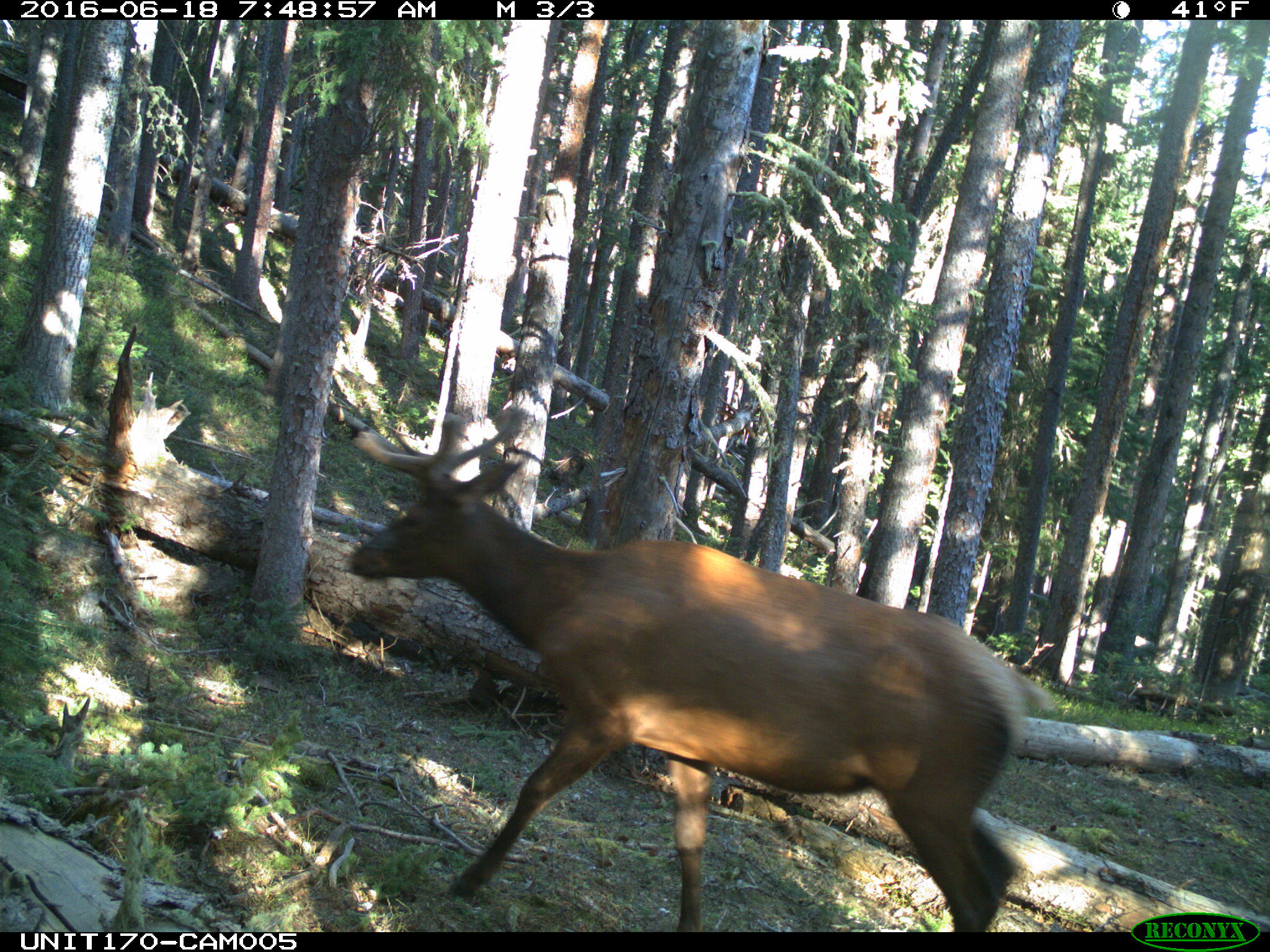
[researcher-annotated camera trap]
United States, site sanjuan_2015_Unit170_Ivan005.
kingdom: Animalia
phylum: Chordata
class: Mammalia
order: Artiodactyla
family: Cervidae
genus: Cervus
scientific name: Cervus elaphus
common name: red deer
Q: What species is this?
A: Cervus elaphus (red deer).